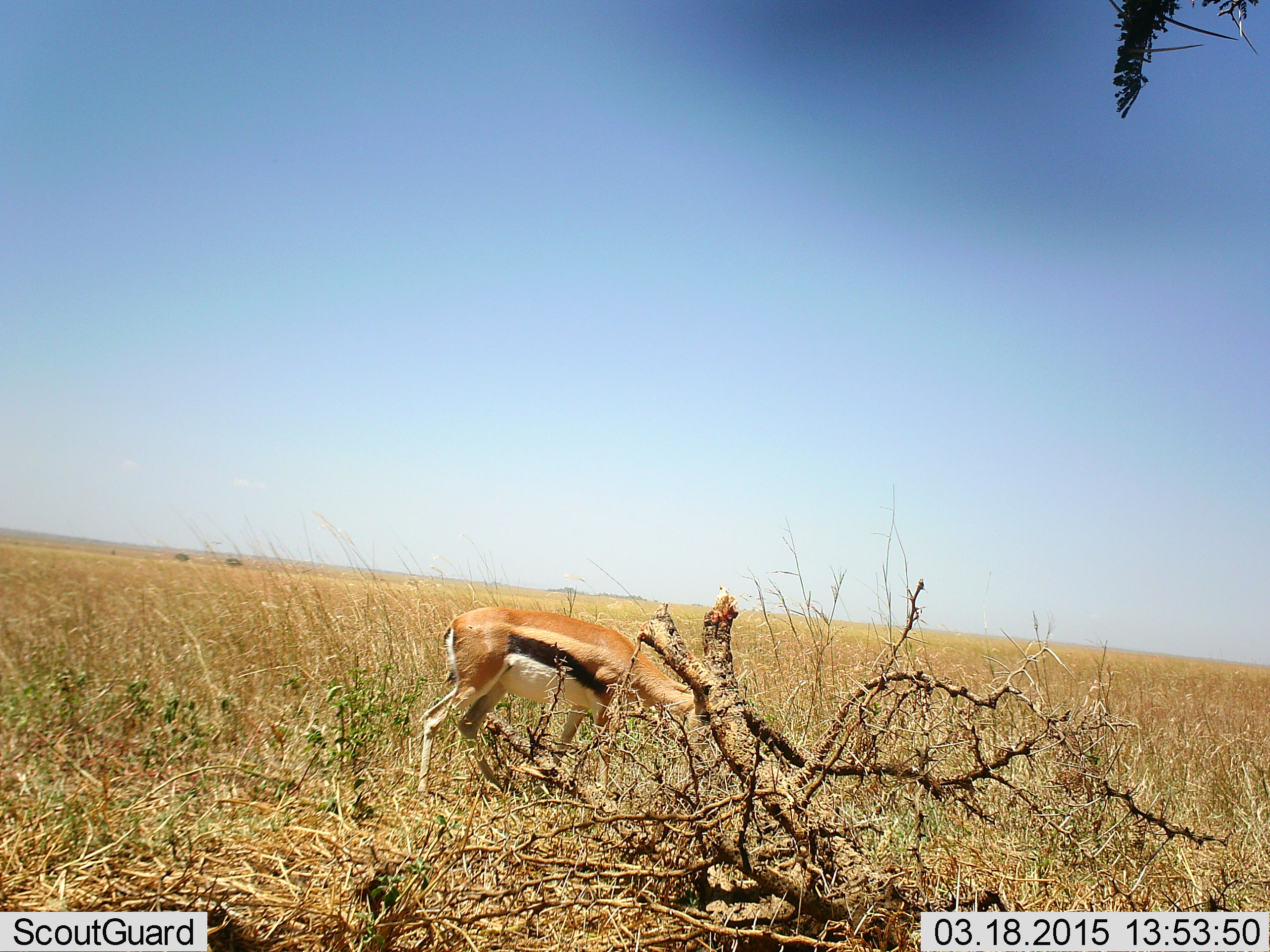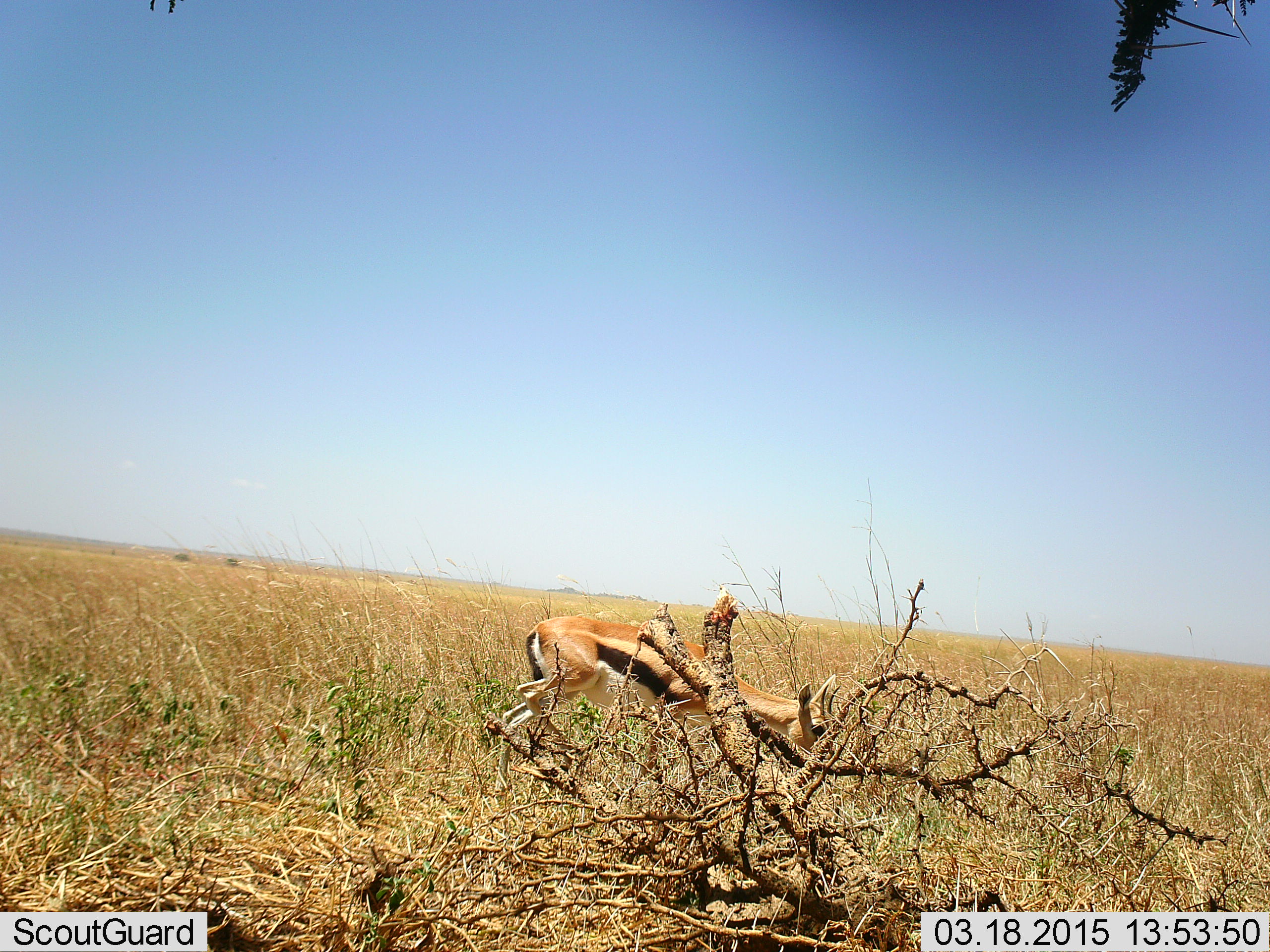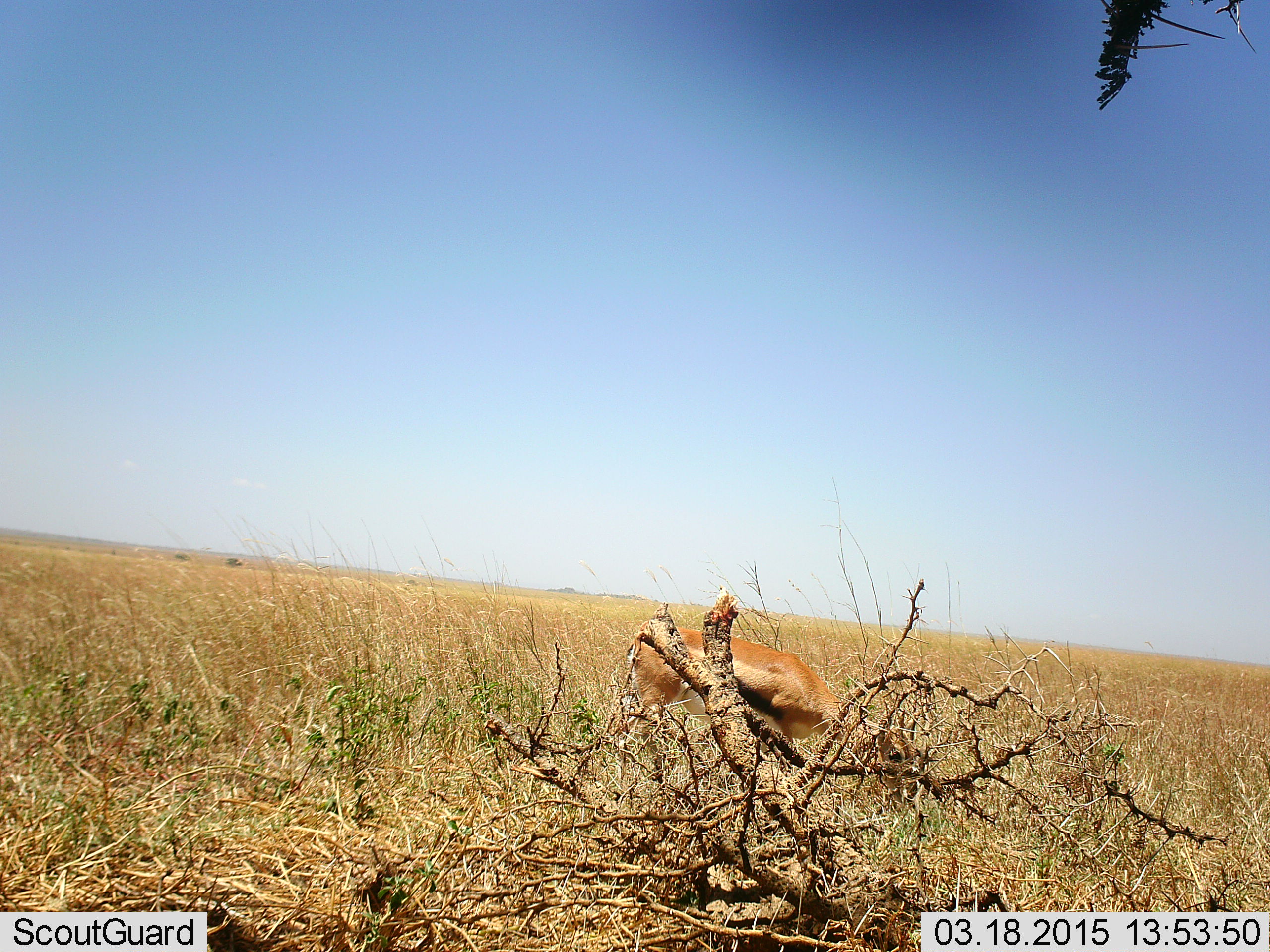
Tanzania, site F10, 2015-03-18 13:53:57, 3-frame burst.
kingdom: Animalia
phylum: Chordata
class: Mammalia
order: Artiodactyla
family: Bovidae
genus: Eudorcas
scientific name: Eudorcas thomsonii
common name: thomson's gazelle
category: gazellethomsons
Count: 1.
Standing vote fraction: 0%.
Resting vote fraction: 0%.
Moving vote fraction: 70%.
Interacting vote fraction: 0%.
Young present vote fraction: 0%.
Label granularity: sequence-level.